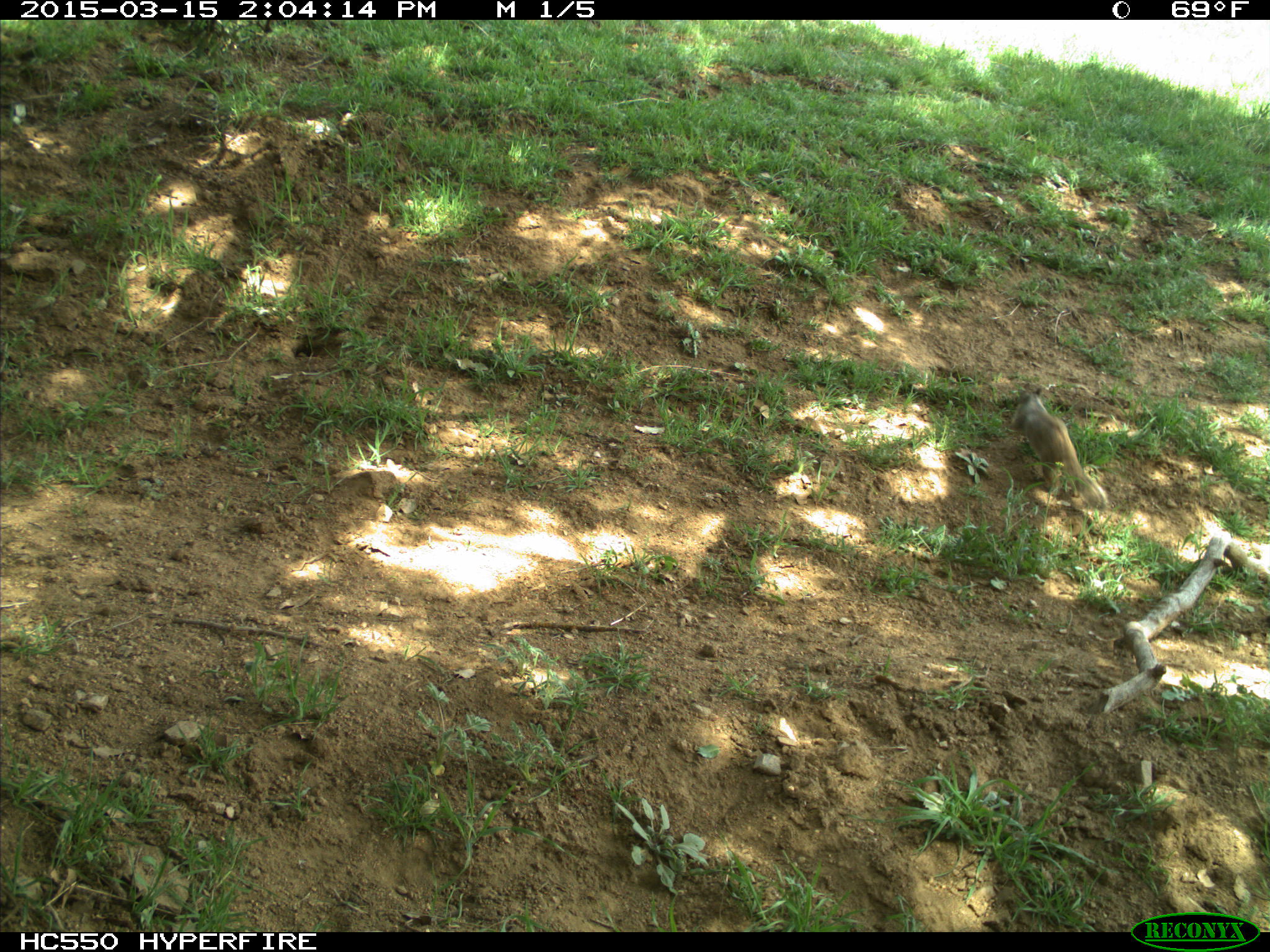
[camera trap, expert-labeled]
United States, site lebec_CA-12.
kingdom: Animalia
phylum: Chordata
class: Mammalia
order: Rodentia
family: Sciuridae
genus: Otospermophilus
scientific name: Otospermophilus beecheyi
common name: california ground squirrel